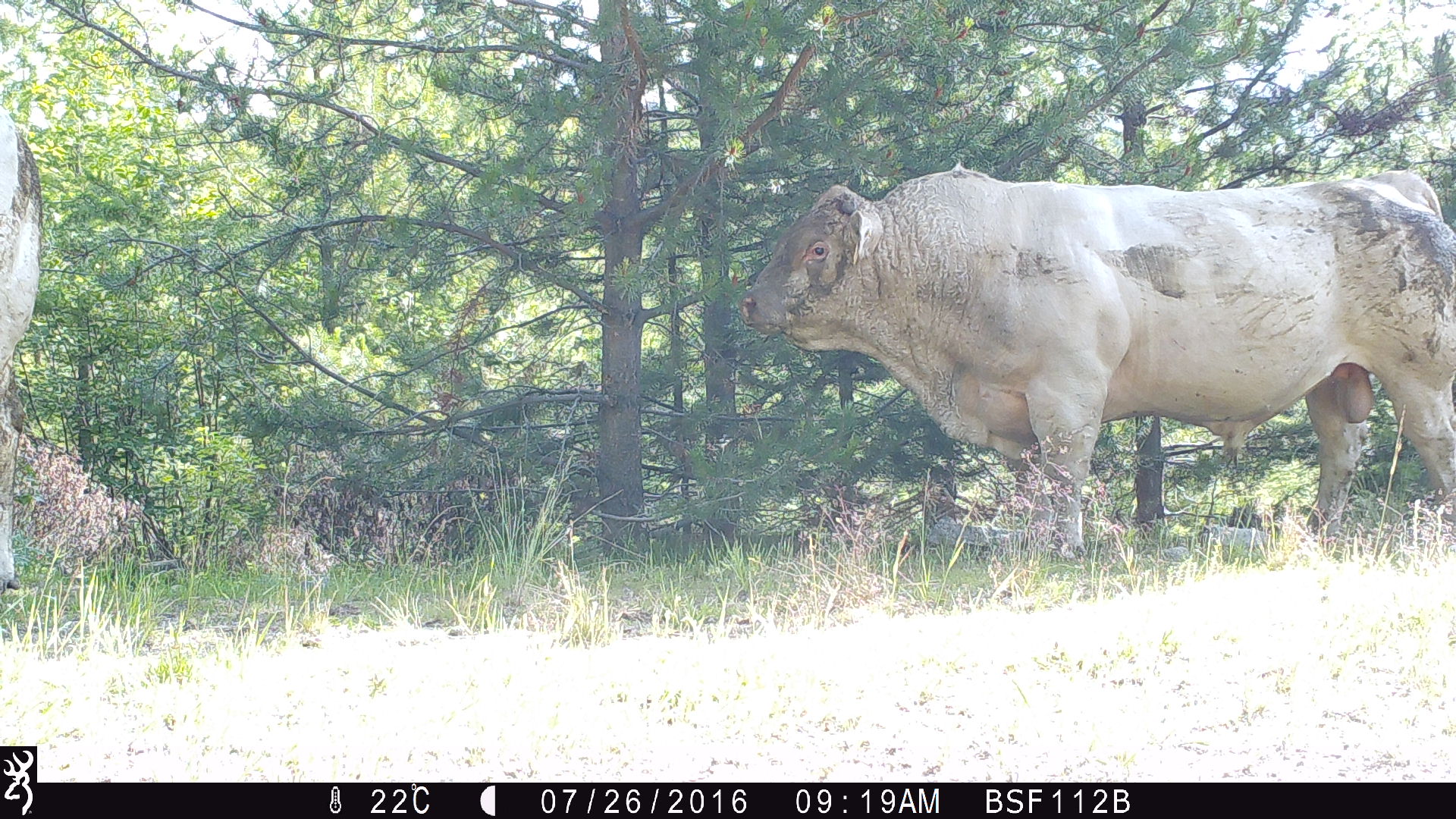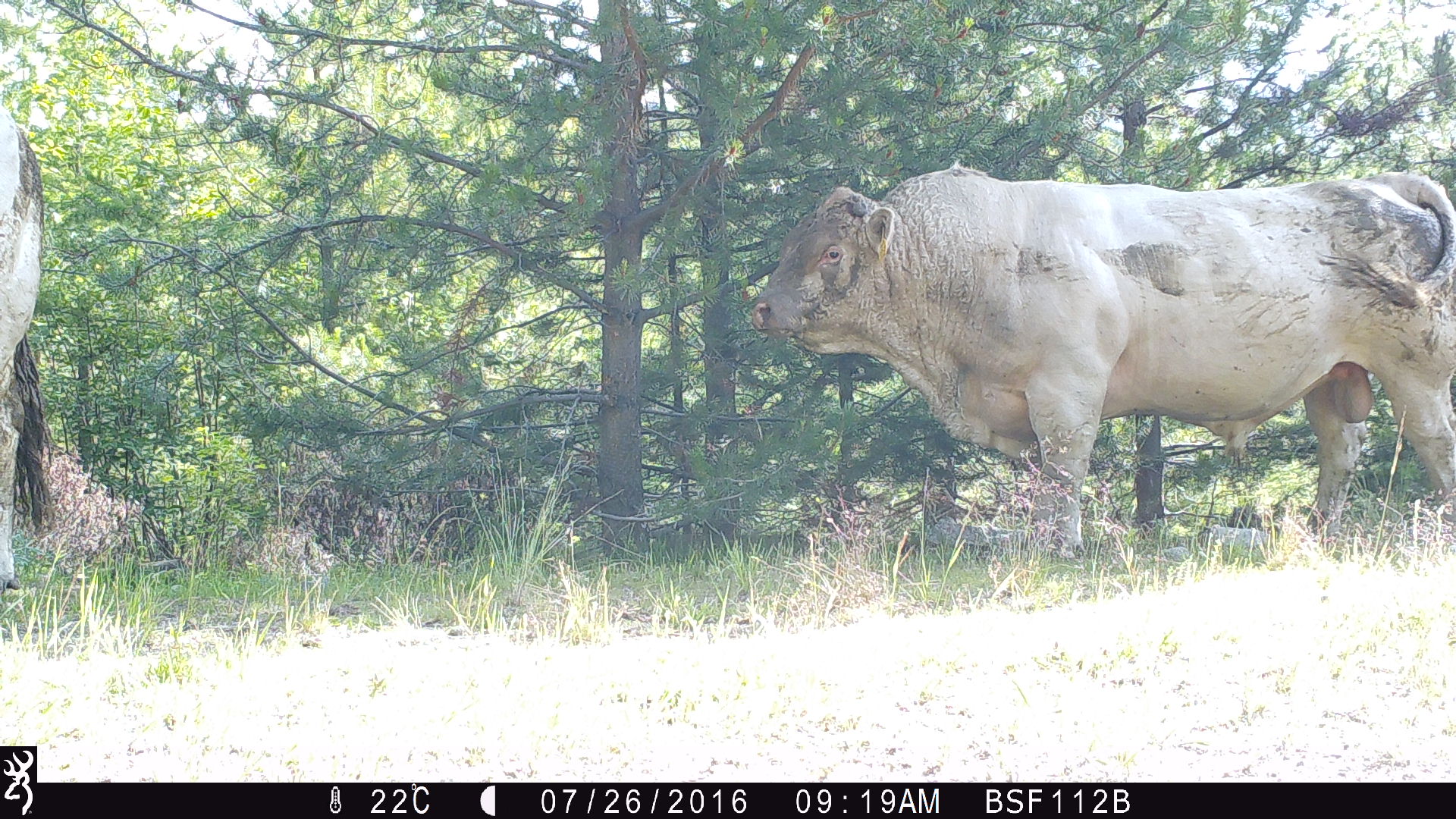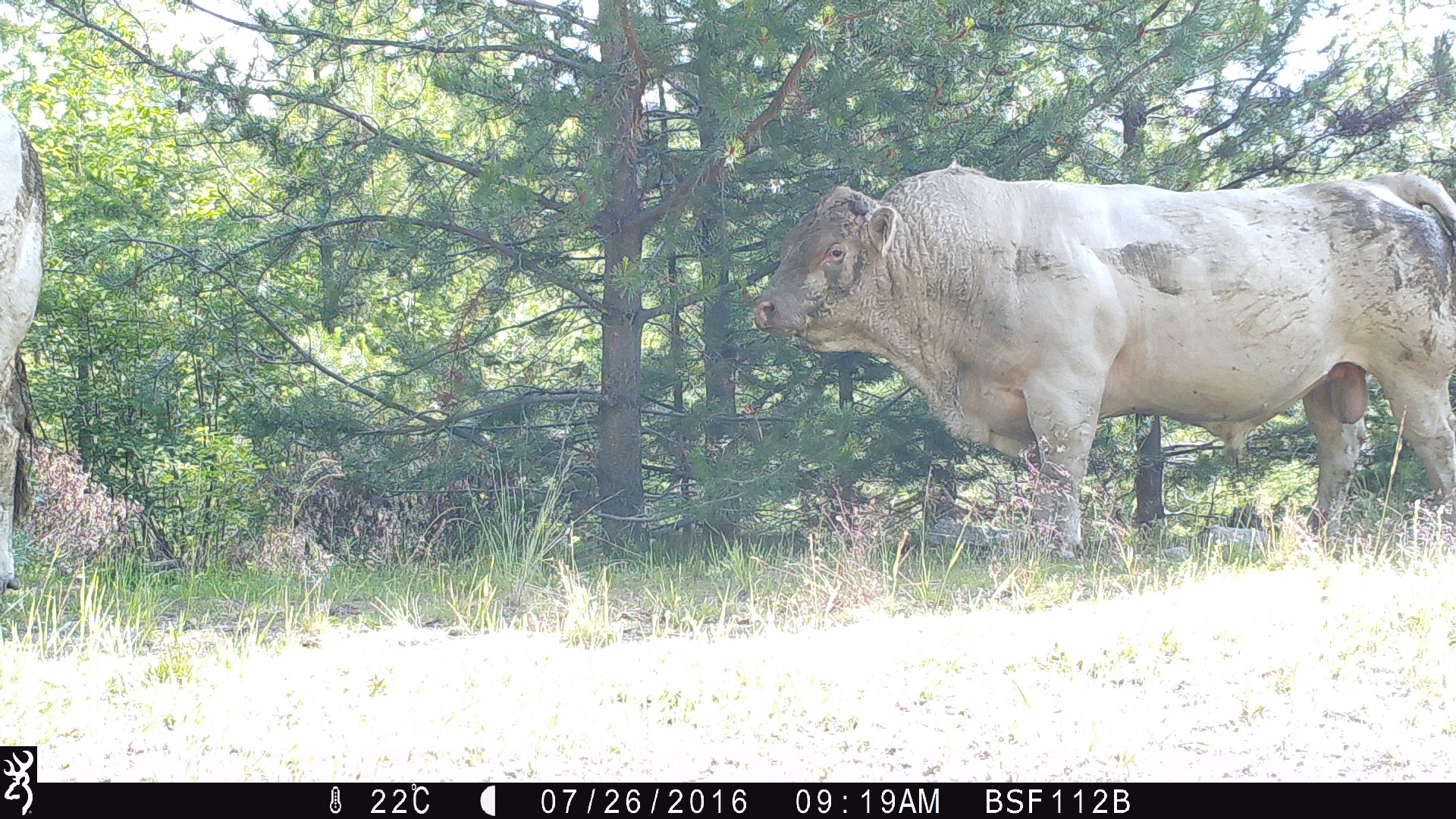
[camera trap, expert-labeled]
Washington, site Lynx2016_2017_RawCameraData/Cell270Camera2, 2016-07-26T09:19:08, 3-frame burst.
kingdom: Animalia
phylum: Chordata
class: Mammalia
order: Artiodactyla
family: Bovidae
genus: Bos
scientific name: Bos taurus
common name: domestic cattle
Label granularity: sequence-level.